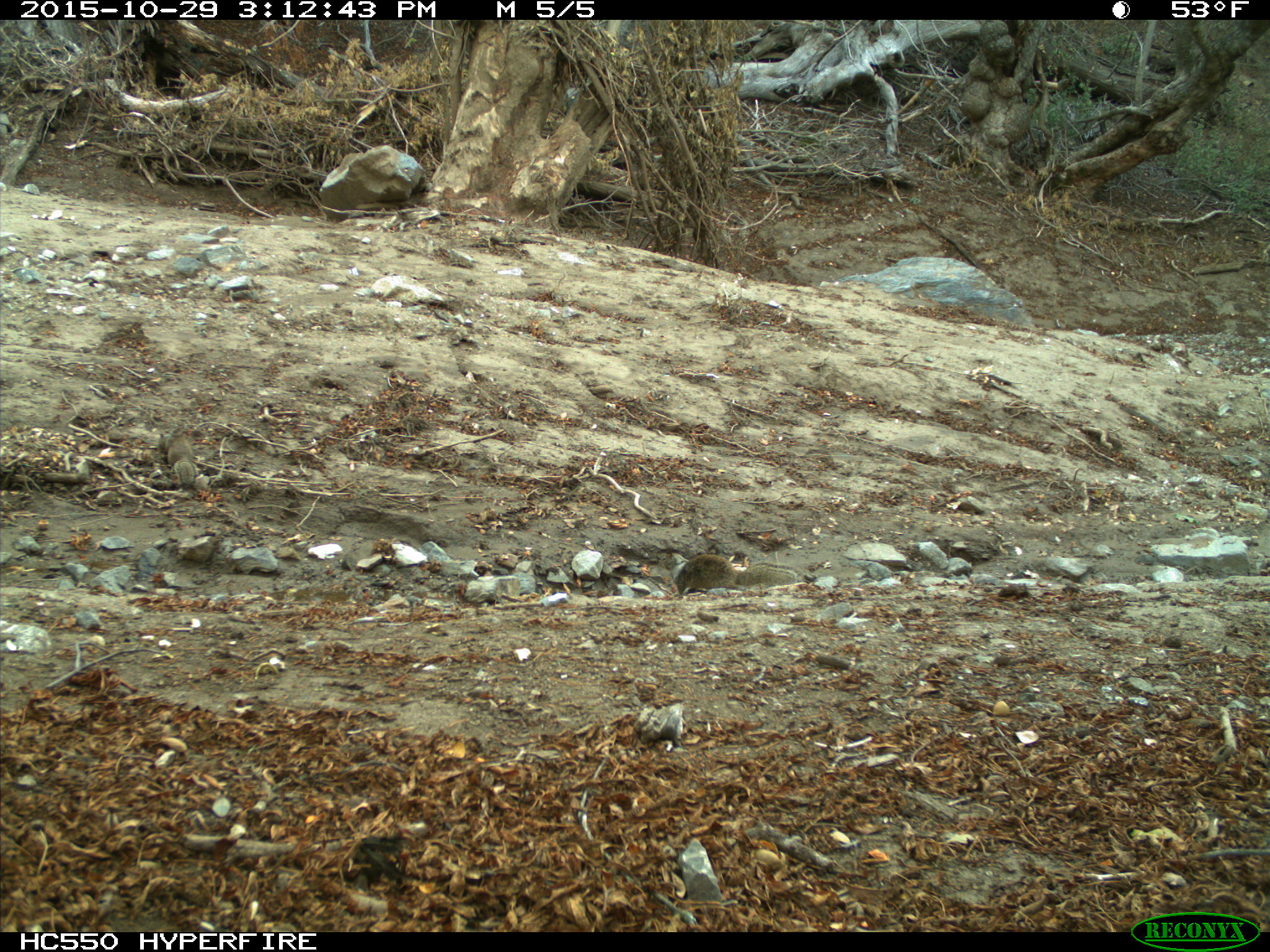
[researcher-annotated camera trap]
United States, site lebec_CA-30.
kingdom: Animalia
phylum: Chordata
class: Mammalia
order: Rodentia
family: Sciuridae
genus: Otospermophilus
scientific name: Otospermophilus beecheyi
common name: california ground squirrel